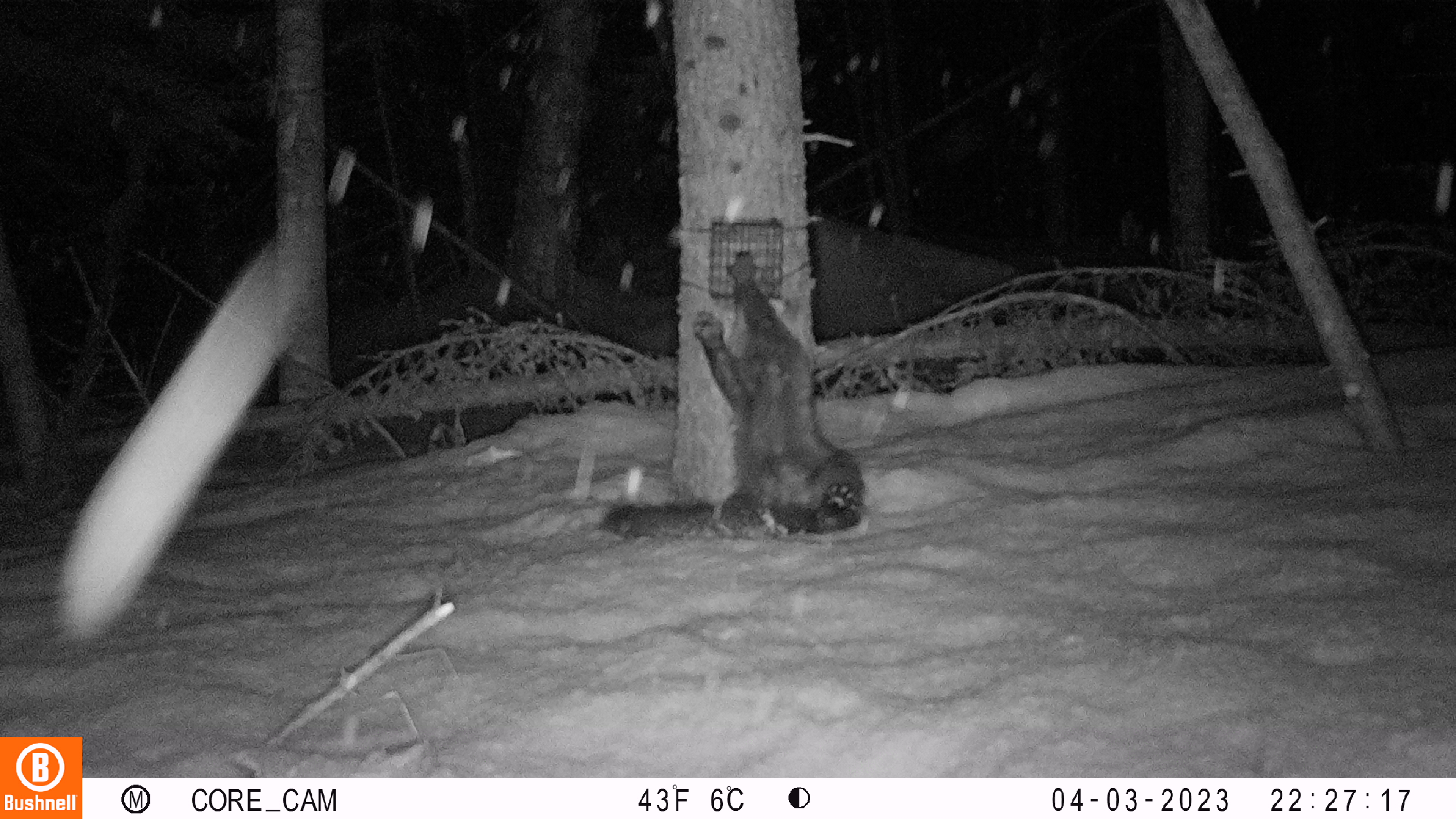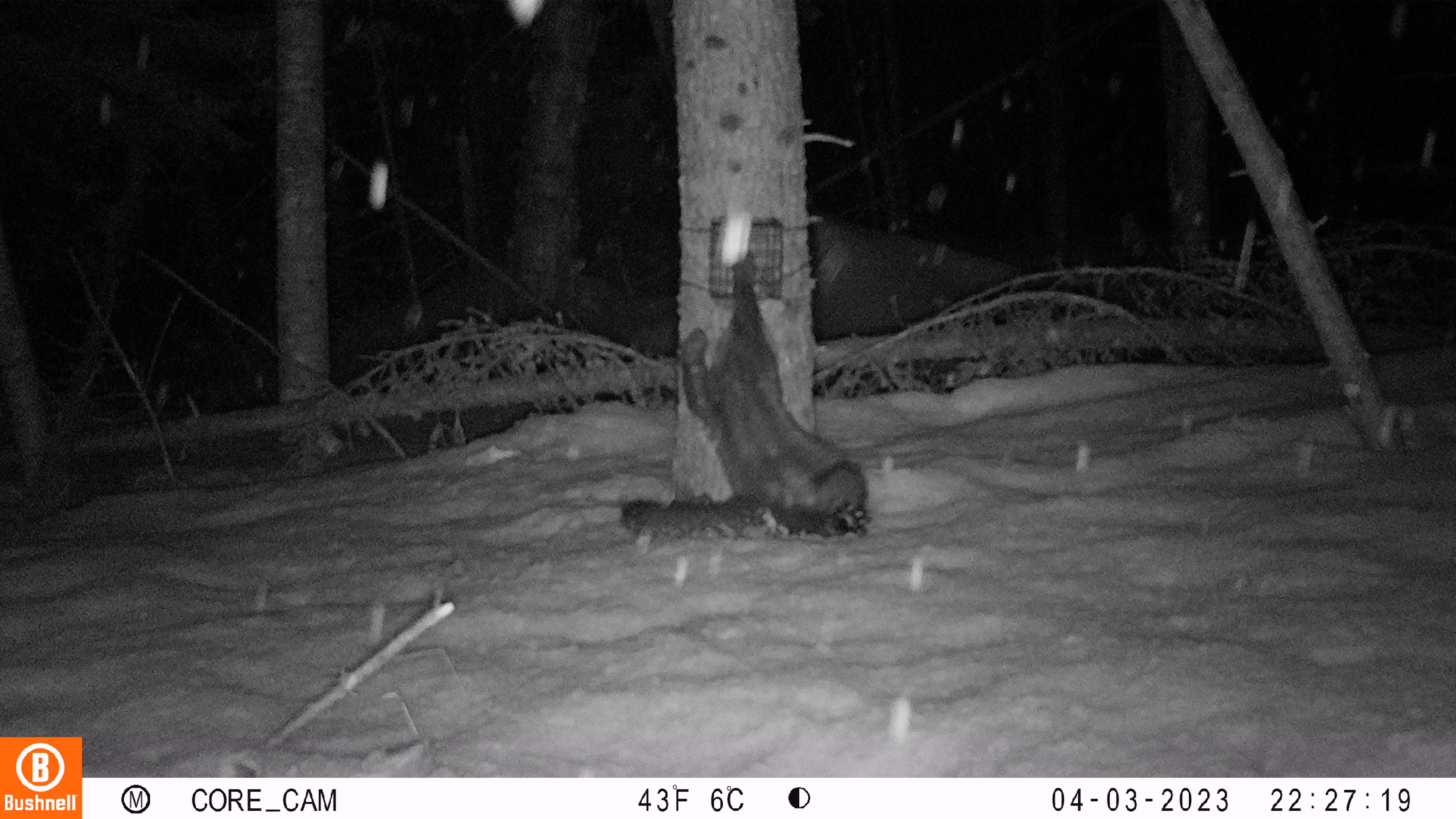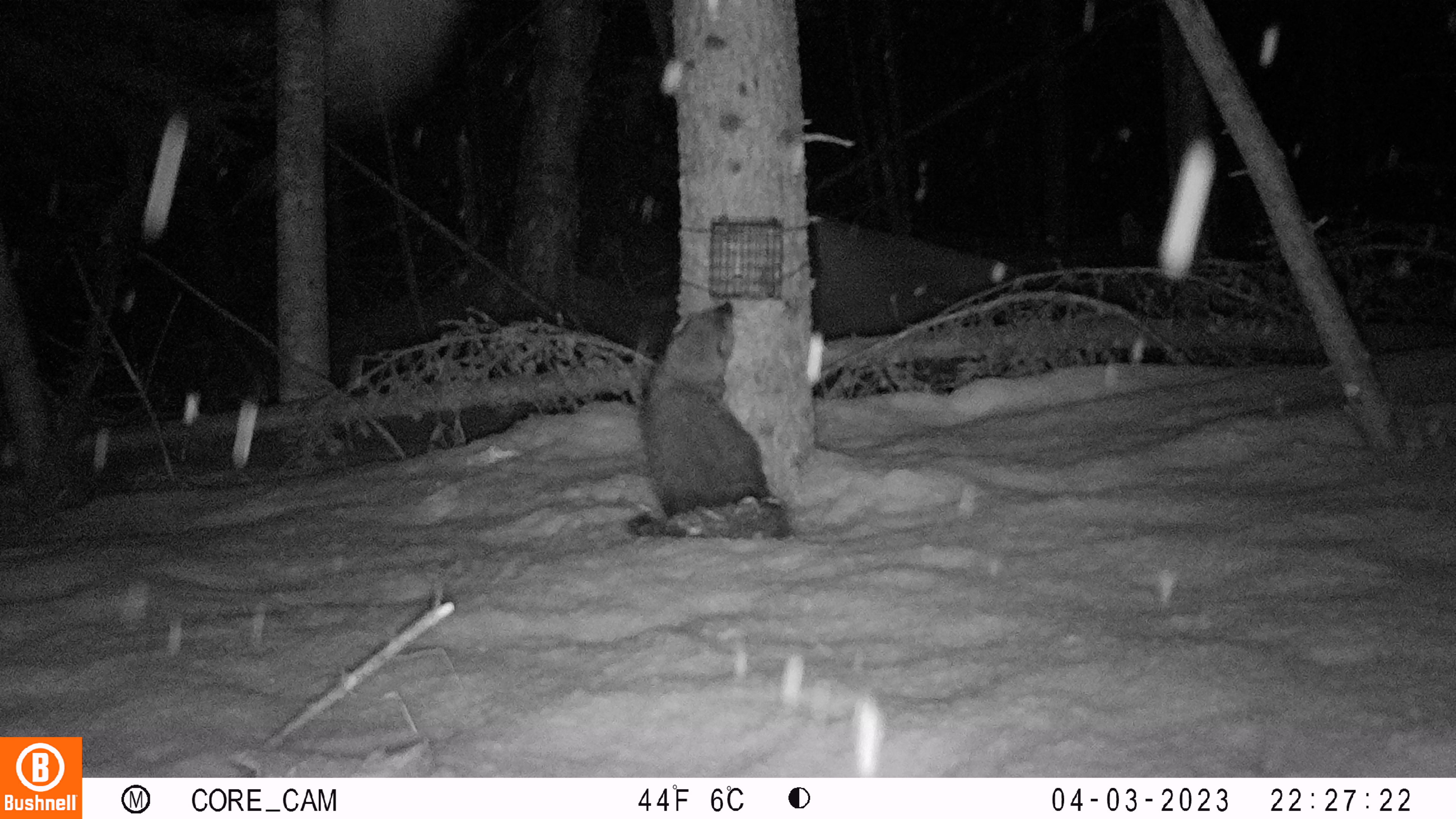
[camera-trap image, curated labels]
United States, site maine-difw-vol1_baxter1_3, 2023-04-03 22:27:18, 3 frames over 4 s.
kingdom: Animalia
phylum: Chordata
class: Mammalia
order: Carnivora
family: Mustelidae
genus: Pekania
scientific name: Pekania pennanti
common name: fisher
Fisher (Pekania pennanti).